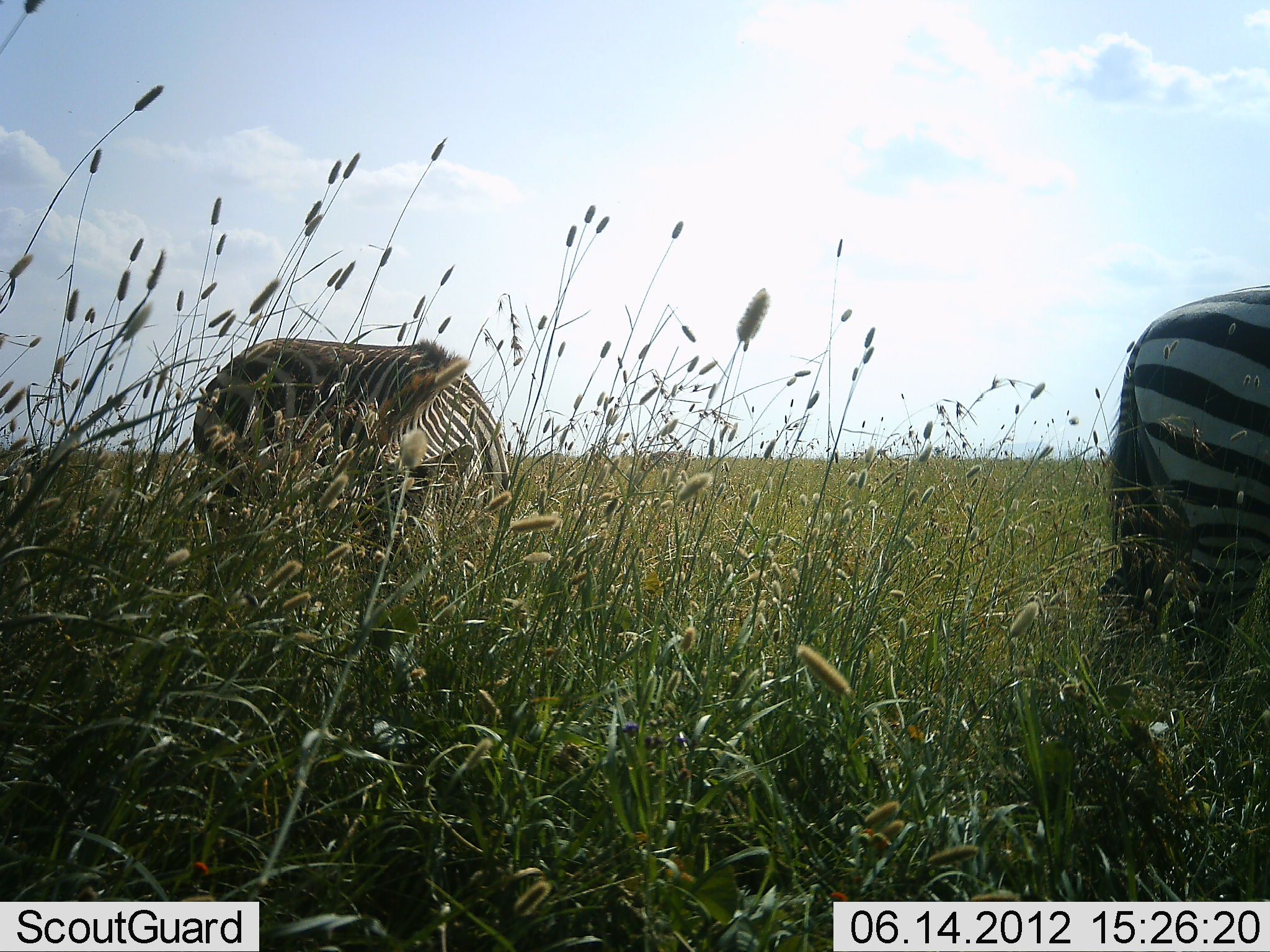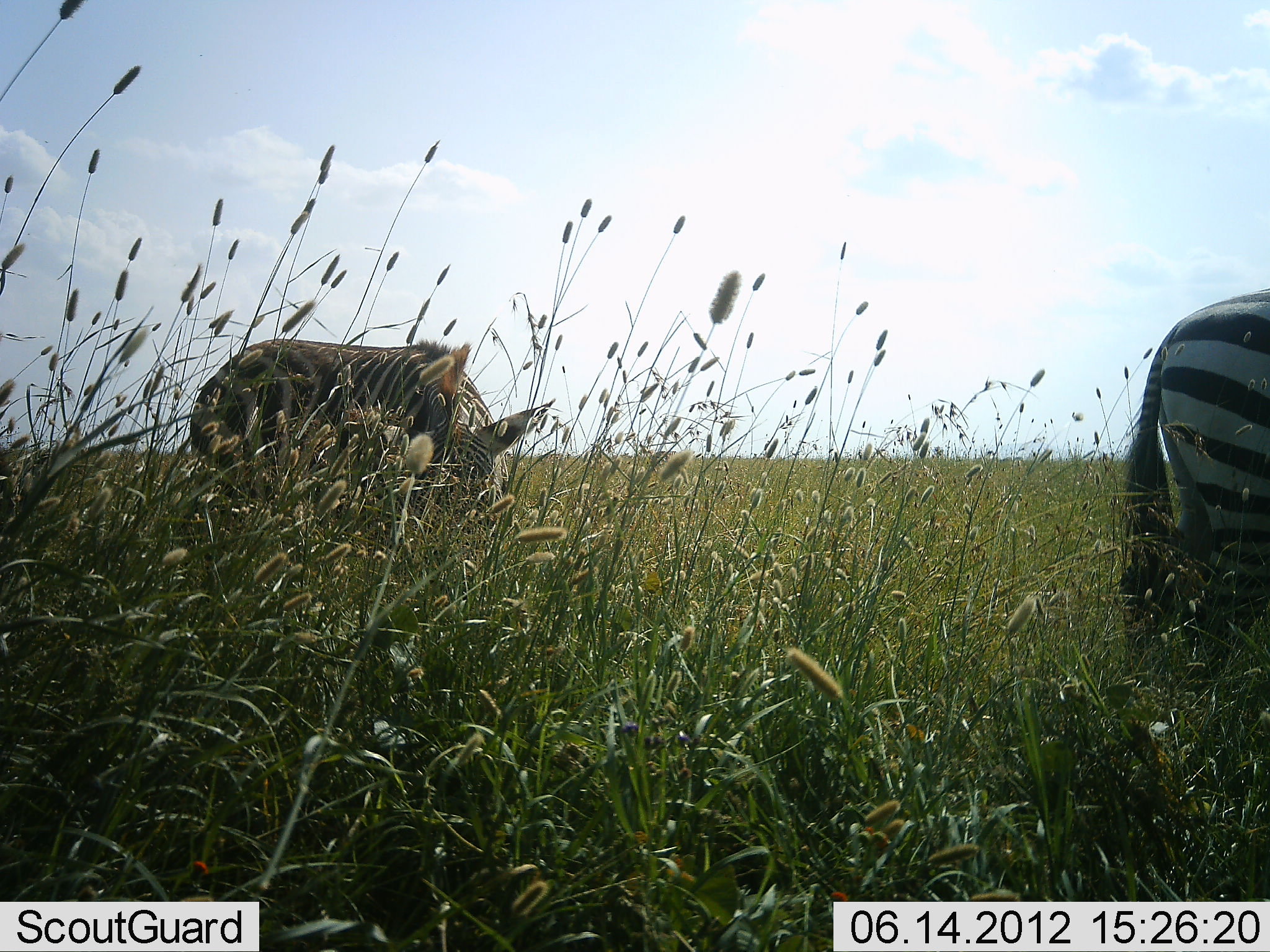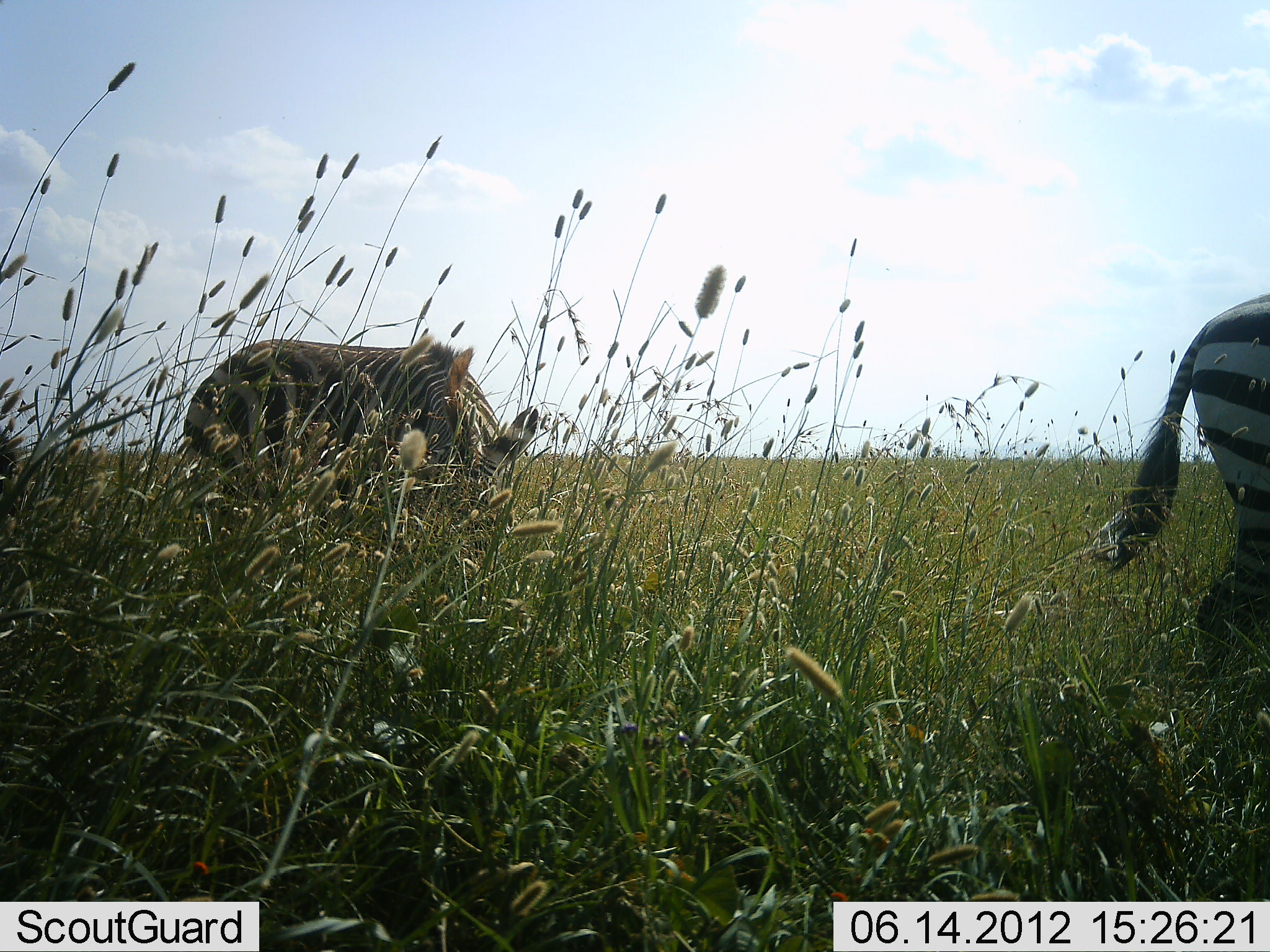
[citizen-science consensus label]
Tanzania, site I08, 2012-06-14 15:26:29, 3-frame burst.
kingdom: Animalia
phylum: Chordata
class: Mammalia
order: Perissodactyla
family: Equidae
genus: Equus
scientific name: Equus quagga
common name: plains zebra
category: zebra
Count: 2.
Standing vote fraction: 10%.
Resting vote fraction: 0%.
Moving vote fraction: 10%.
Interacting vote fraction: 0%.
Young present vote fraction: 0%.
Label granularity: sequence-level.